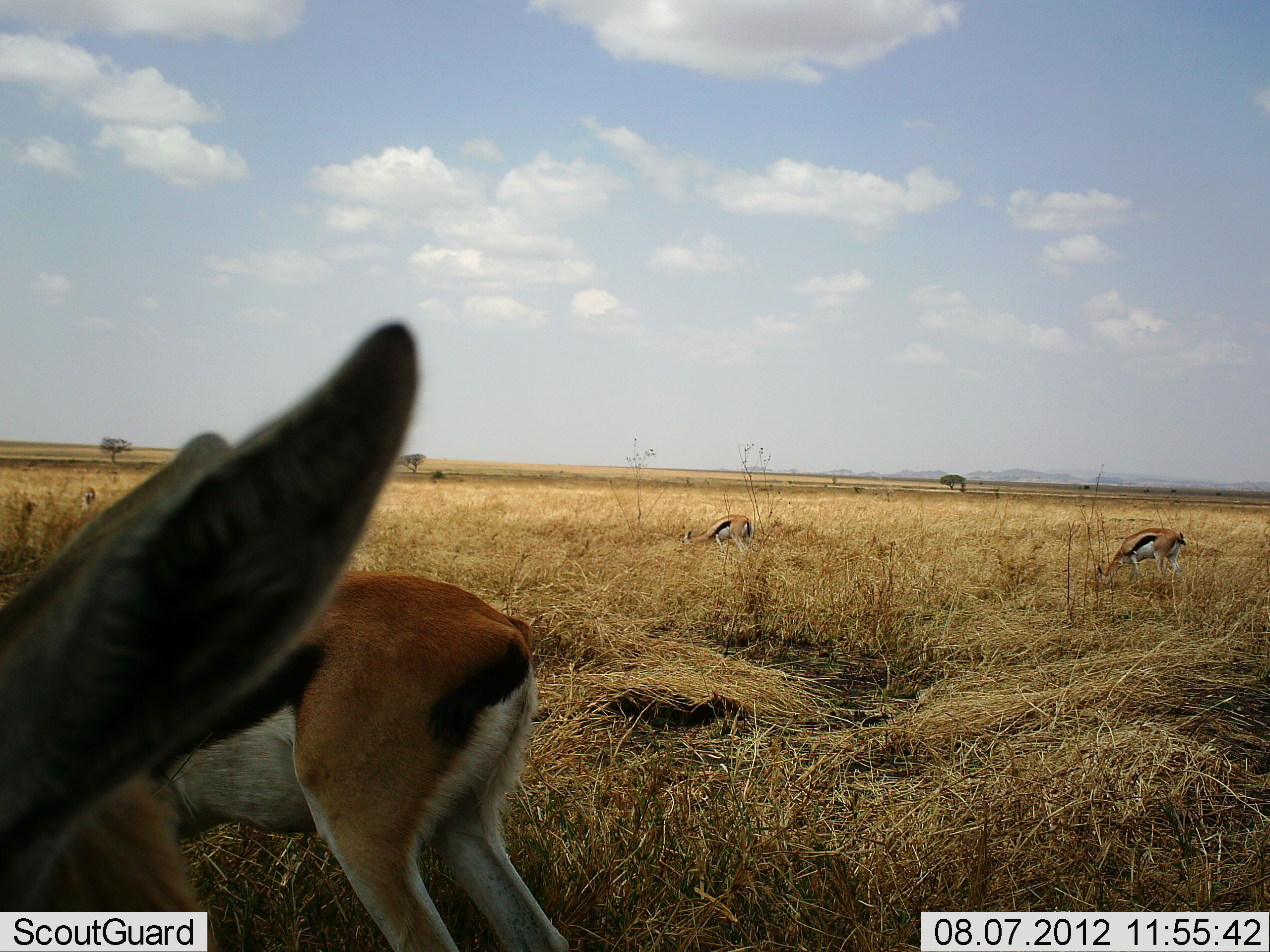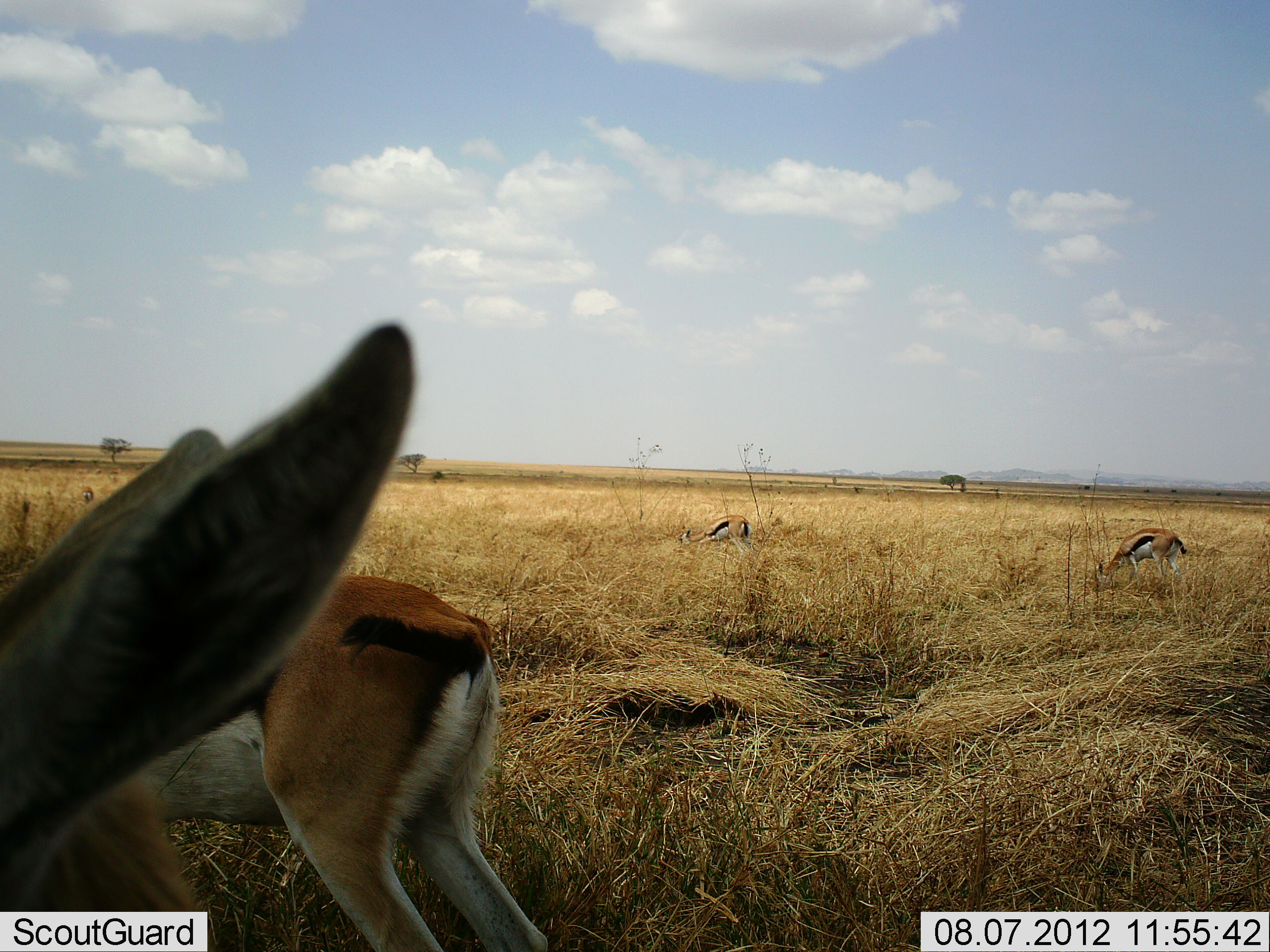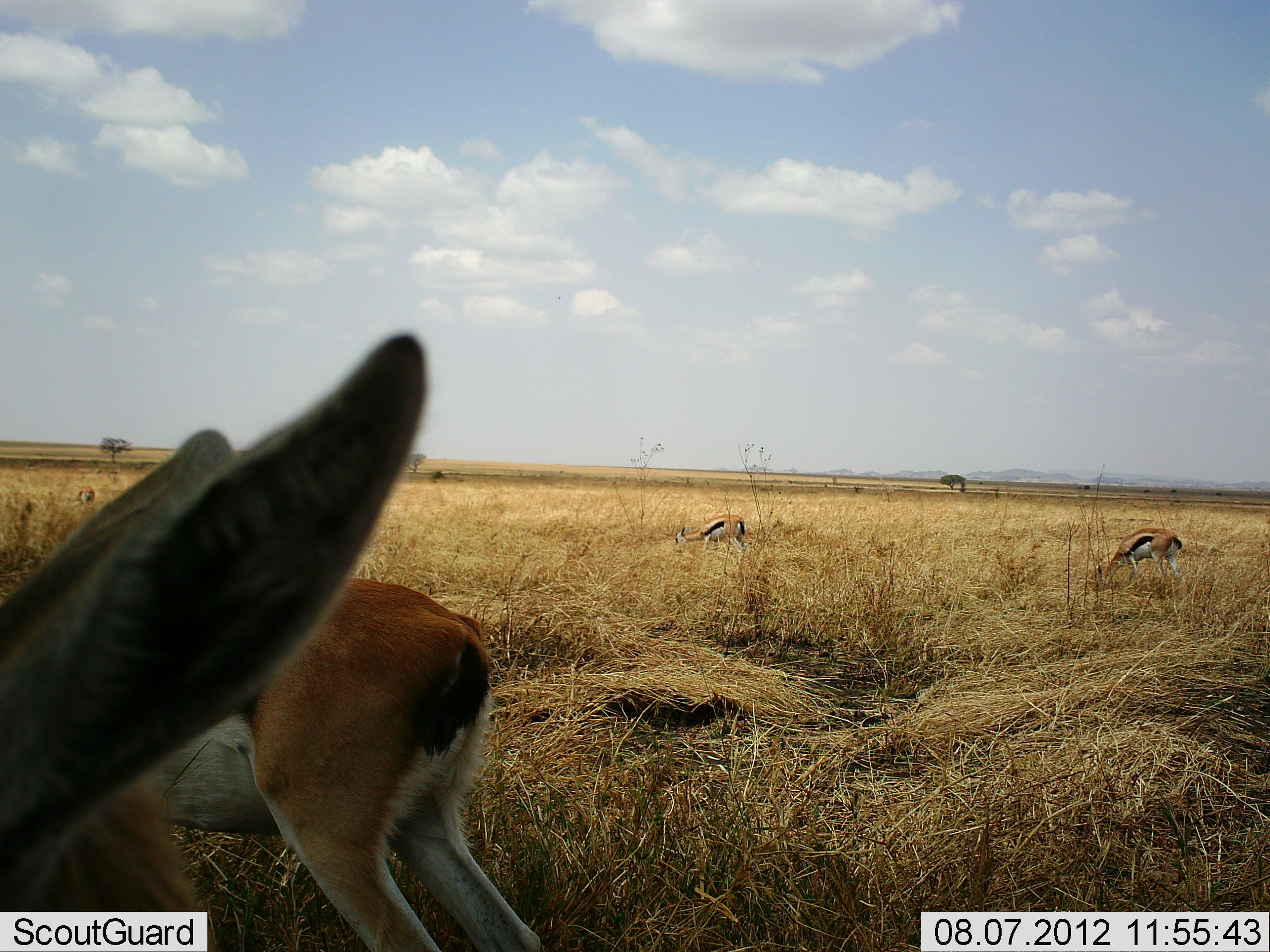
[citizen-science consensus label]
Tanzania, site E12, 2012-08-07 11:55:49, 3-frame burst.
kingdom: Animalia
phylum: Chordata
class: Mammalia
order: Artiodactyla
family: Bovidae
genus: Eudorcas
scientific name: Eudorcas thomsonii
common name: thomson's gazelle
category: gazellethomsons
Gazellethomsons (thomson's gazelle) (Eudorcas thomsonii), count 4. Behavior (volunteer vote fractions): standing 60%, resting 10%, moving 0%, interacting 0%. Young present (vote fraction): 0%. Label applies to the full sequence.